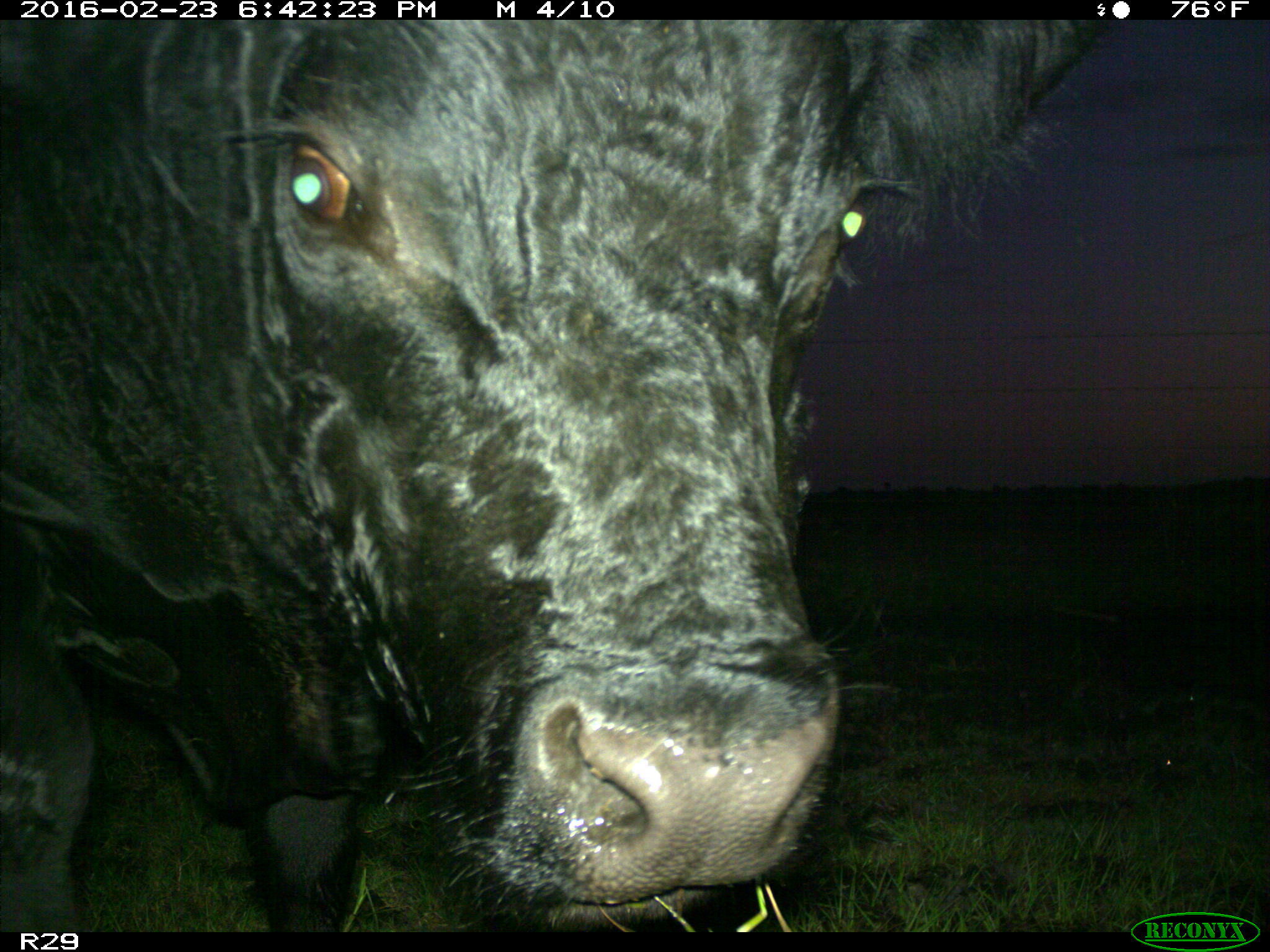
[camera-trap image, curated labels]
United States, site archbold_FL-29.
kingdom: Animalia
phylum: Chordata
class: Mammalia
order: Artiodactyla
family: Bovidae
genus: Bos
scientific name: Bos taurus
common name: domestic cow